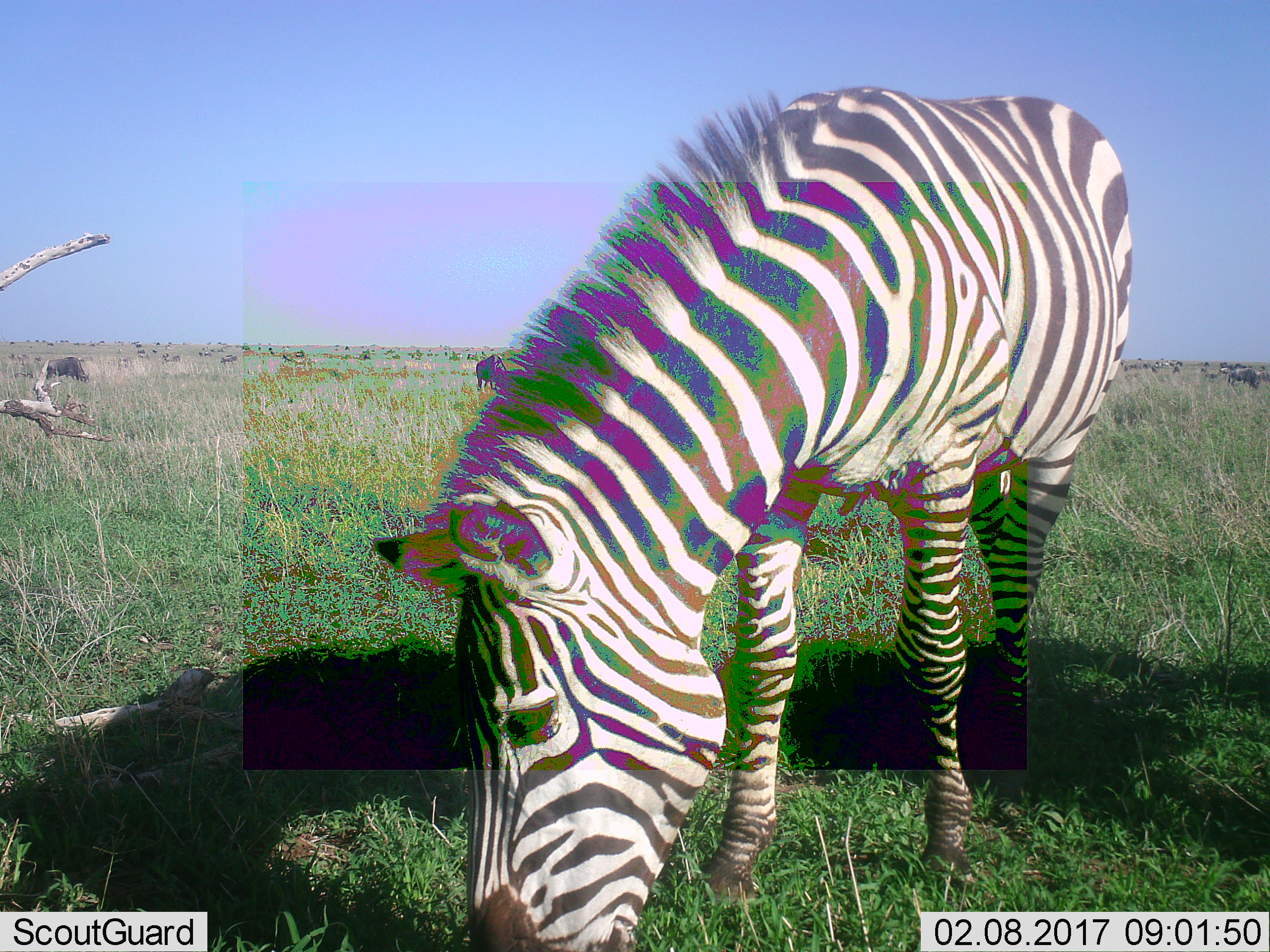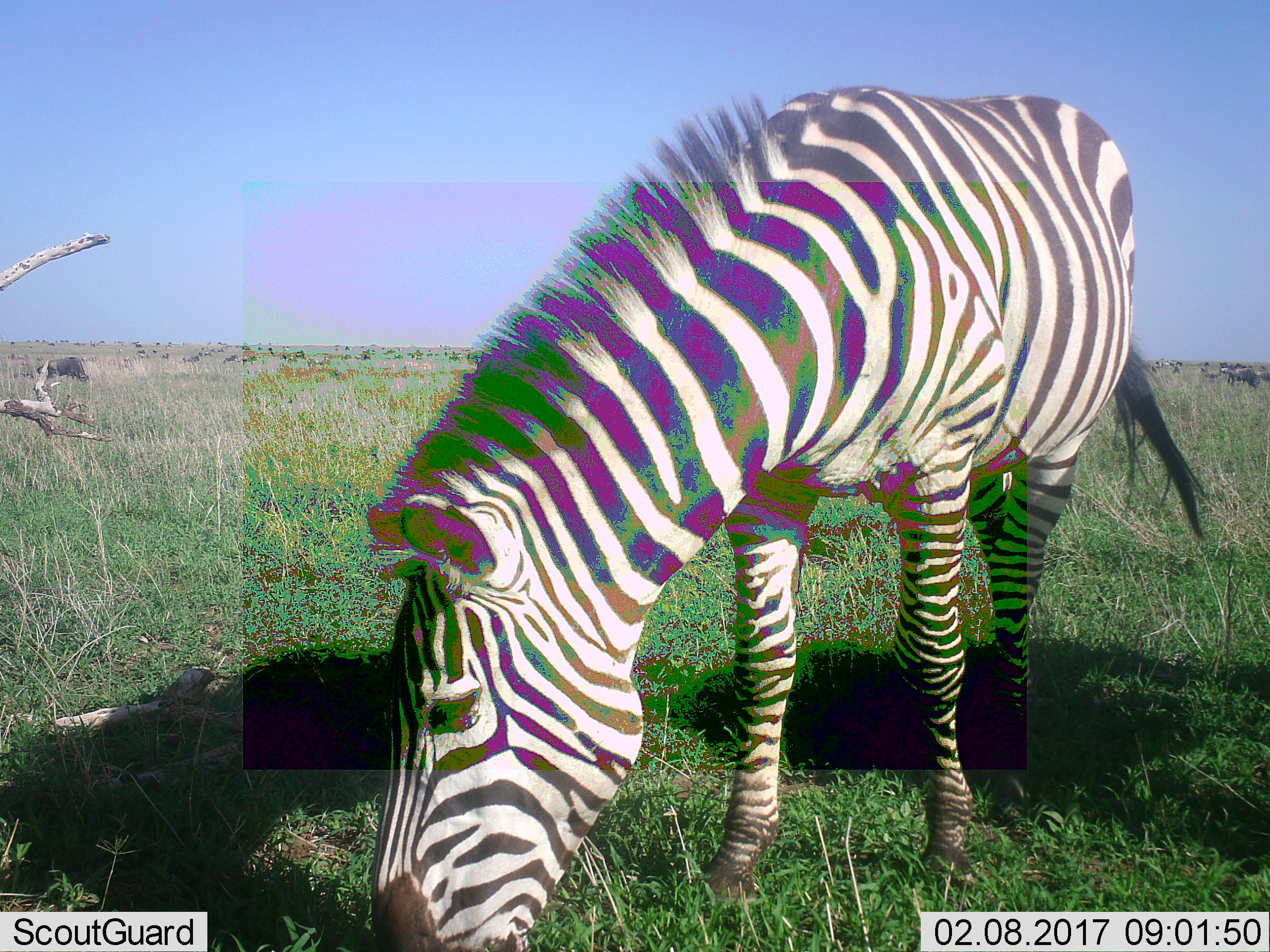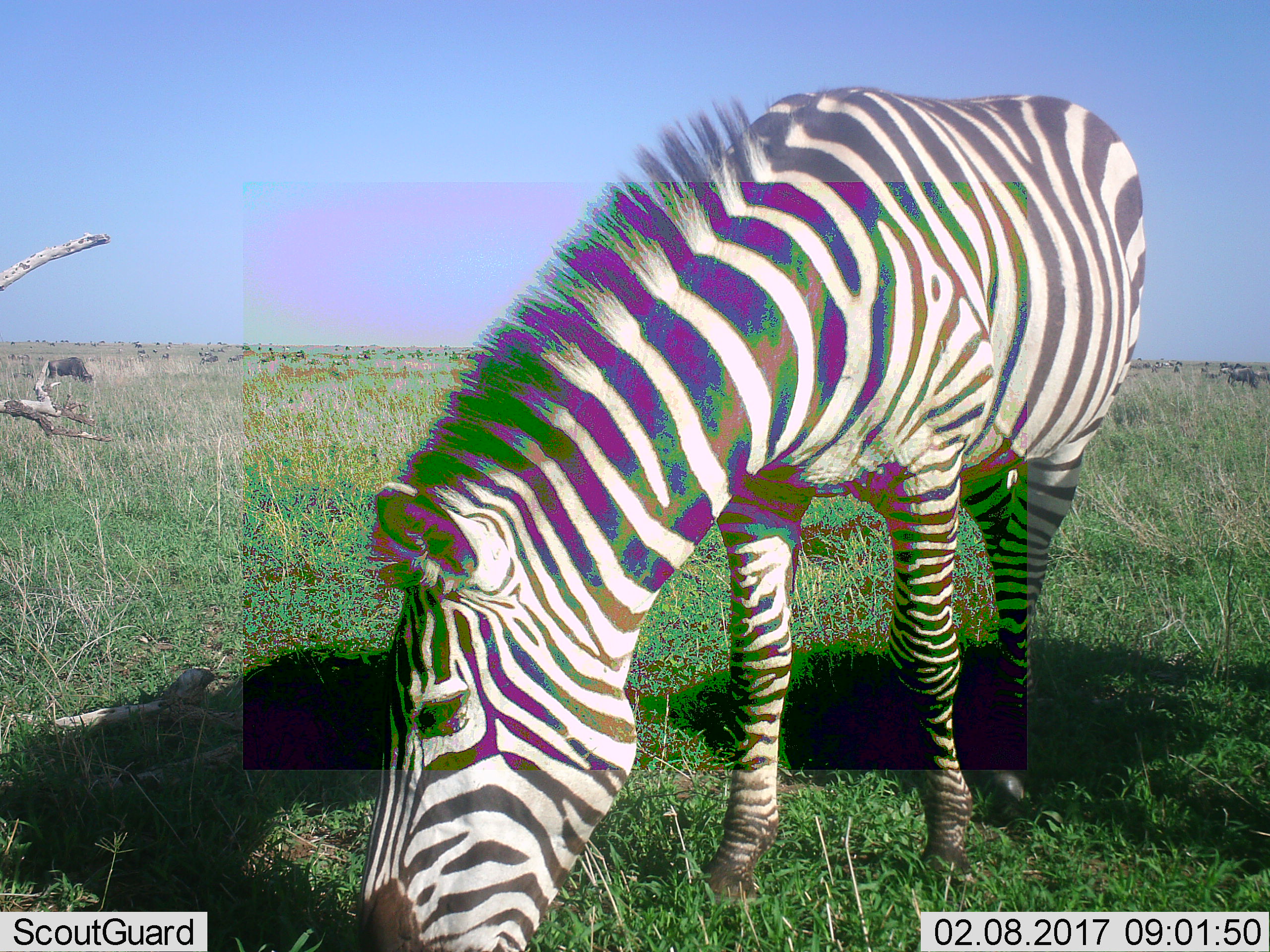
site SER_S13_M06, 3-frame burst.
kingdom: Animalia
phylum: Chordata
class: Mammalia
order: Perissodactyla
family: Equidae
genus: Equus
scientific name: Equus quagga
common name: plains zebra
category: zebraplains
Zebraplains (plains zebra) (Equus quagga), count 1. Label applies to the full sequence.